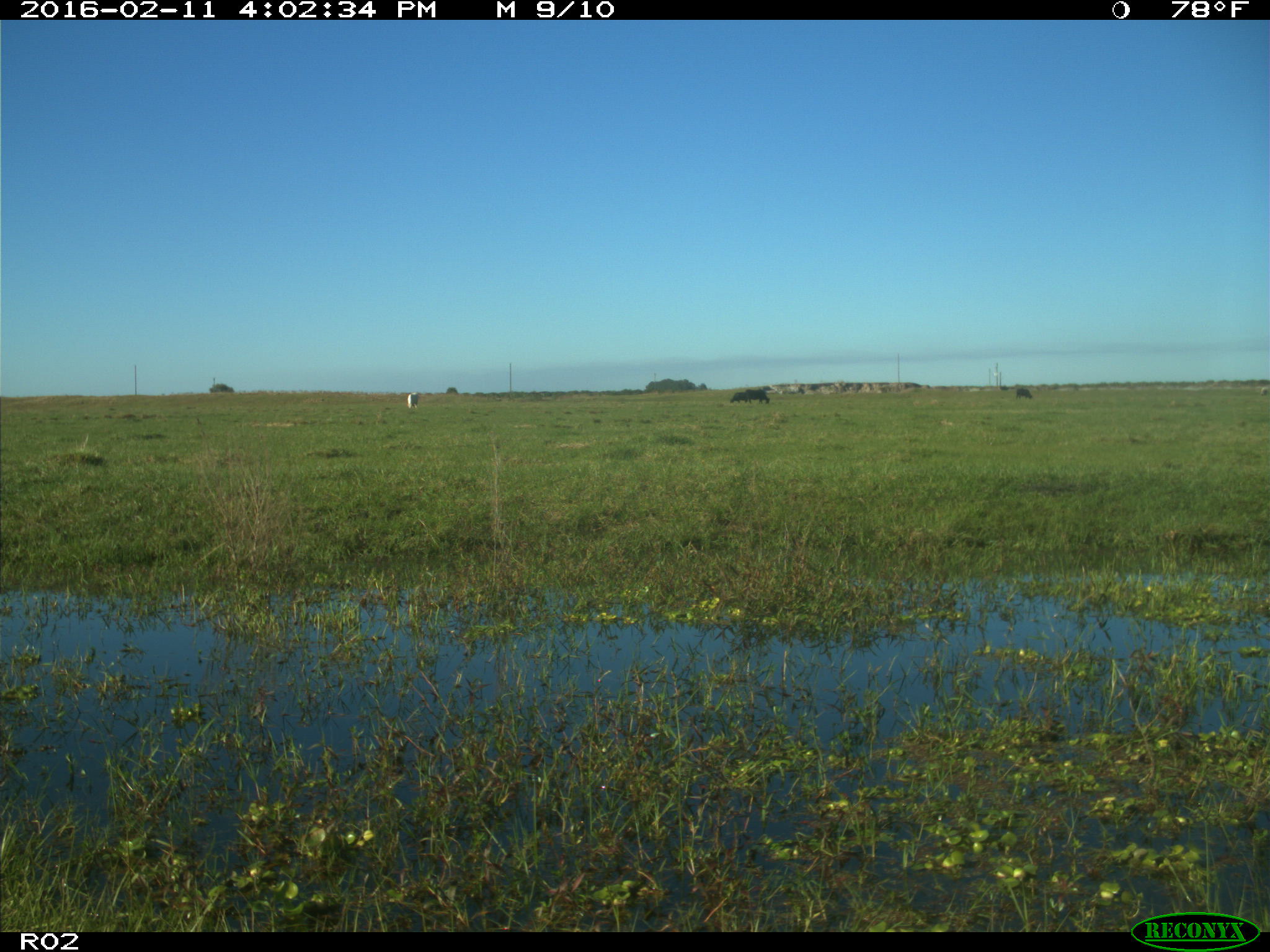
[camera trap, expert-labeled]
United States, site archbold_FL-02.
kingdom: Animalia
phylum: Chordata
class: Mammalia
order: Artiodactyla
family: Bovidae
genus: Bos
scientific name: Bos taurus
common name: domestic cow